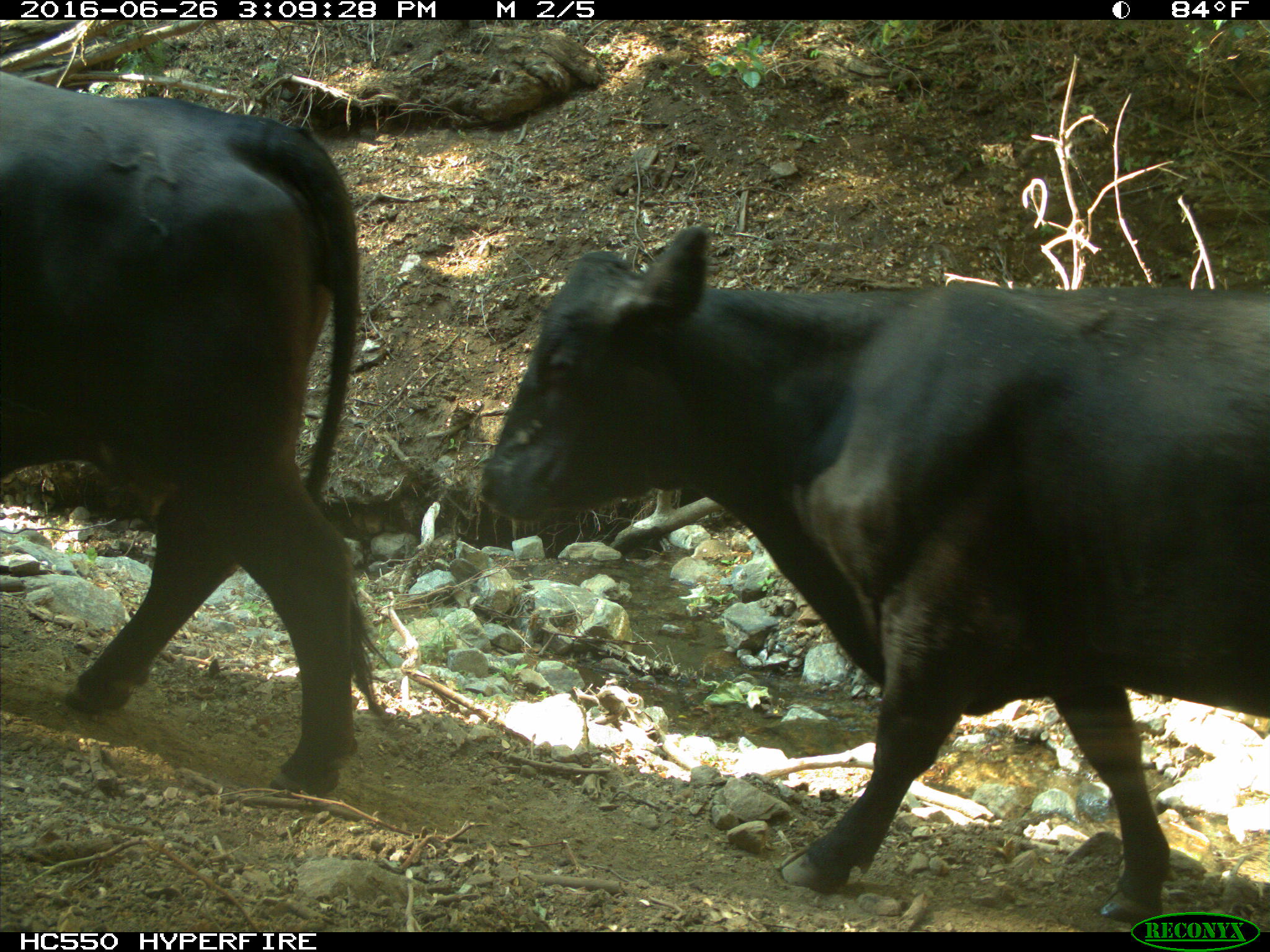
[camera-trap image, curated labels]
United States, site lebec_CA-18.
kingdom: Animalia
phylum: Chordata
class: Mammalia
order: Artiodactyla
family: Bovidae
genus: Bos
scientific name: Bos taurus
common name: domestic cow